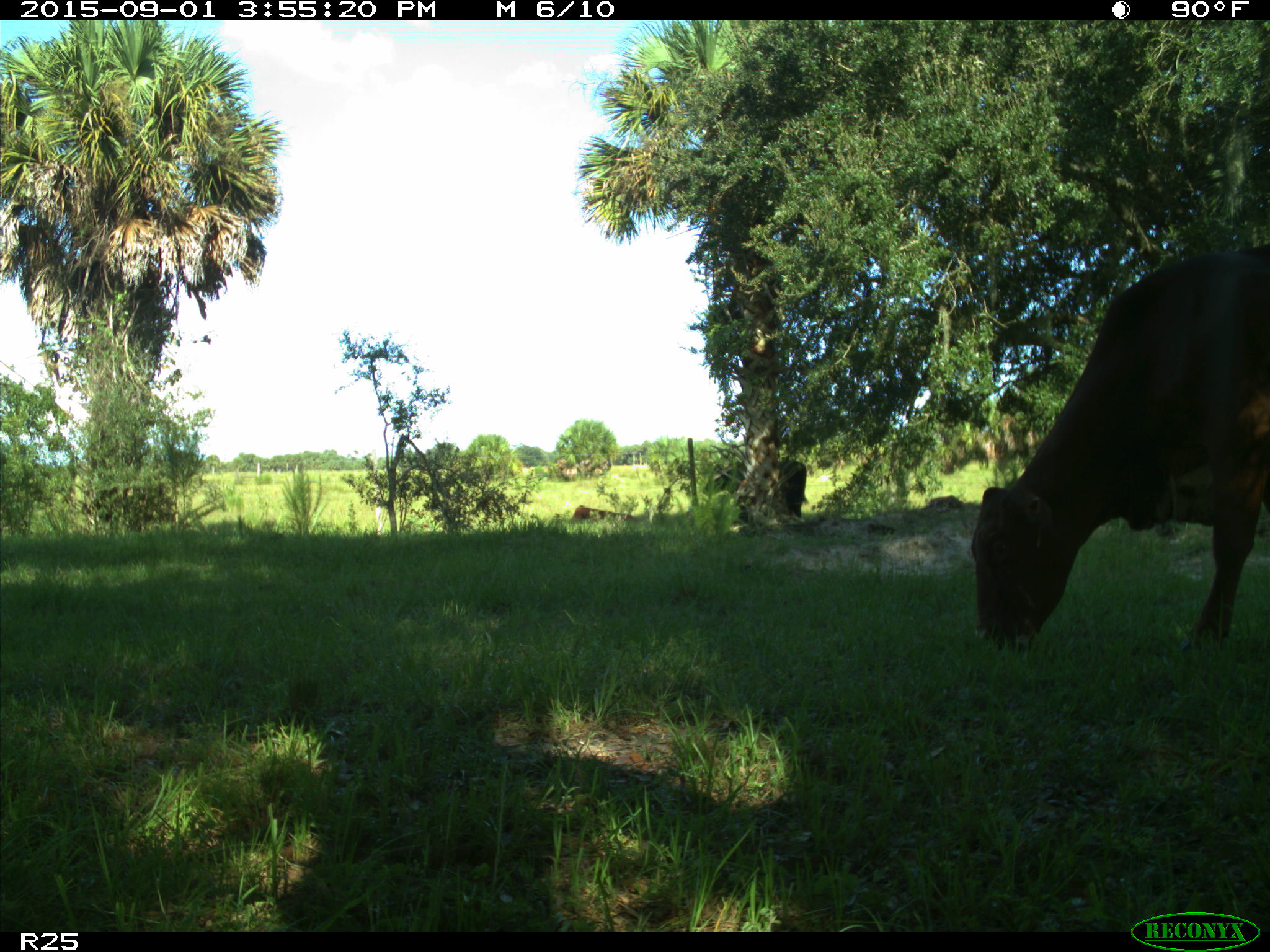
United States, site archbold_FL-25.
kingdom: Animalia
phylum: Chordata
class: Mammalia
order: Artiodactyla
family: Bovidae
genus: Bos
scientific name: Bos taurus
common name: domestic cow